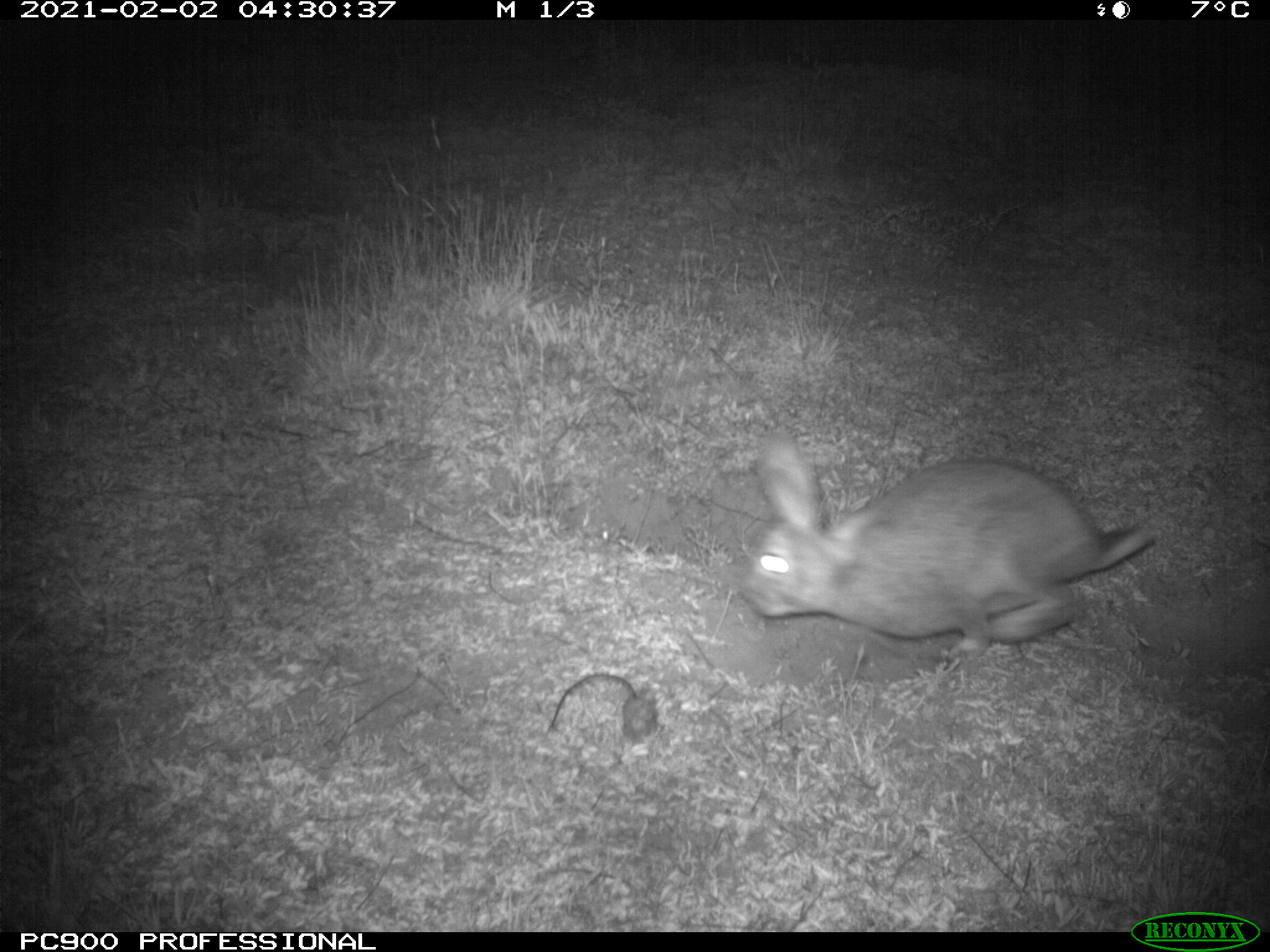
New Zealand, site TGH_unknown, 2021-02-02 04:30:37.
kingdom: Animalia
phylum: Chordata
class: Mammalia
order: Lagomorpha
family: Leporidae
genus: Oryctolagus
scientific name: Oryctolagus cuniculus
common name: european rabbit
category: rabbit